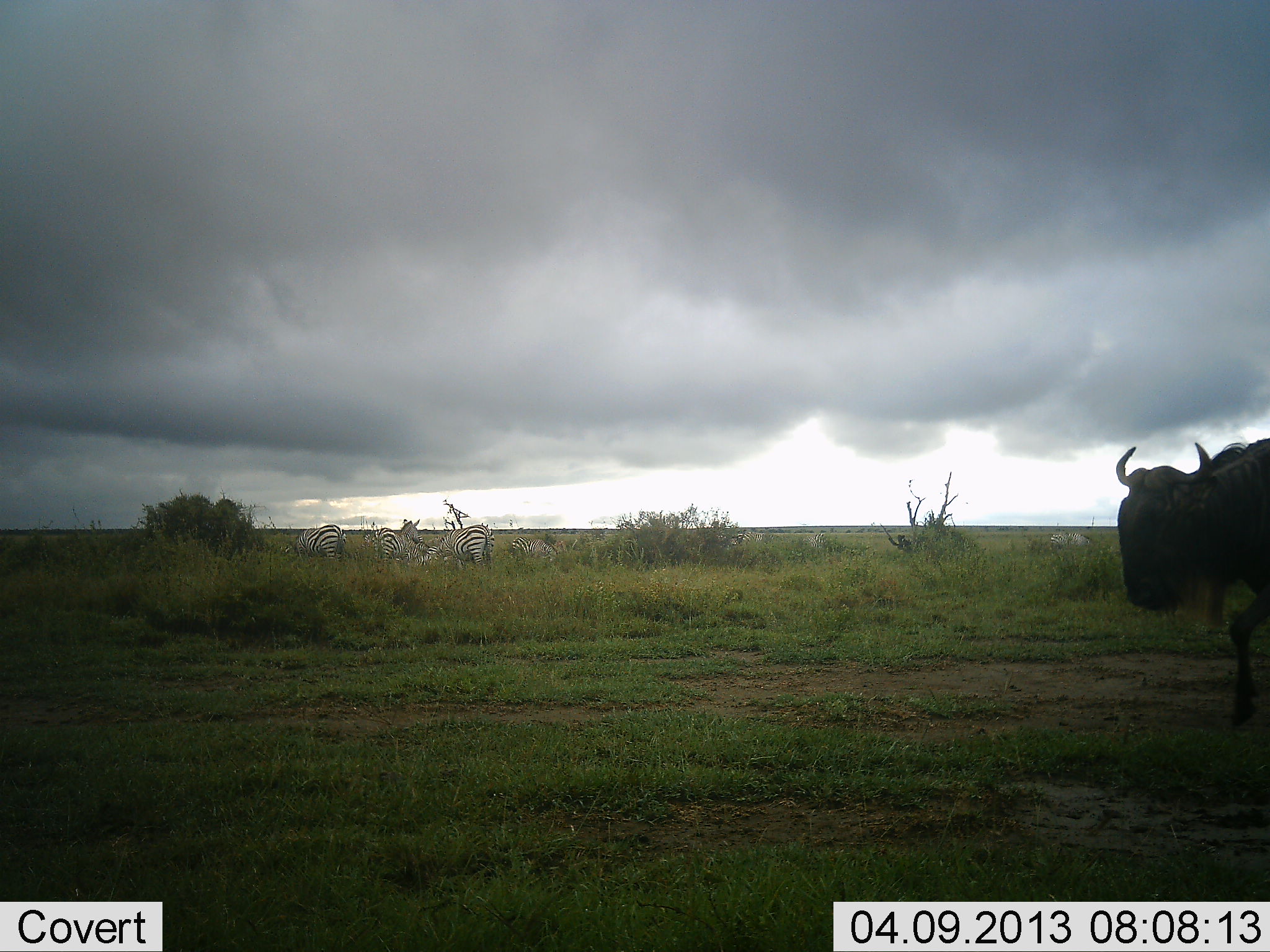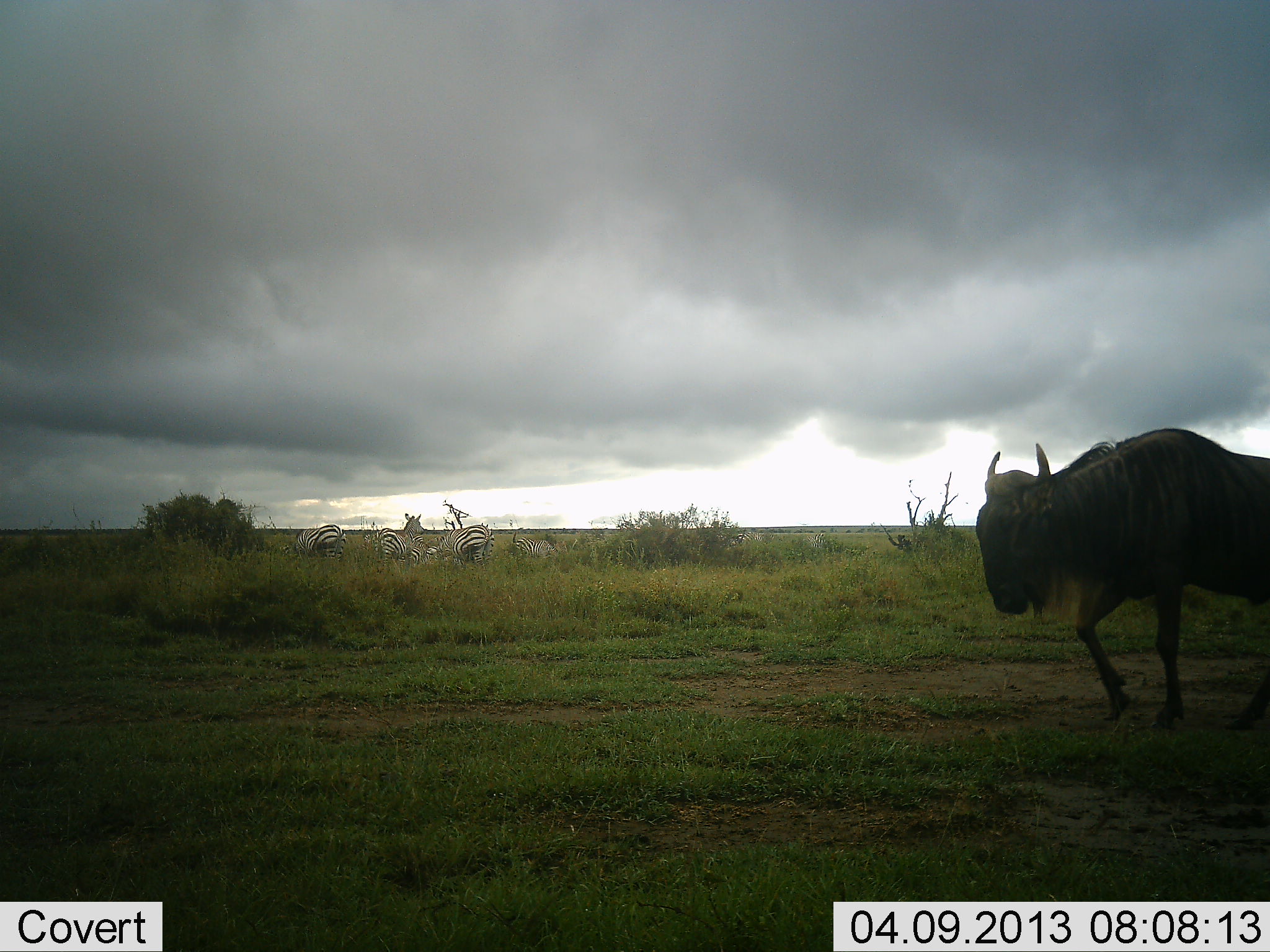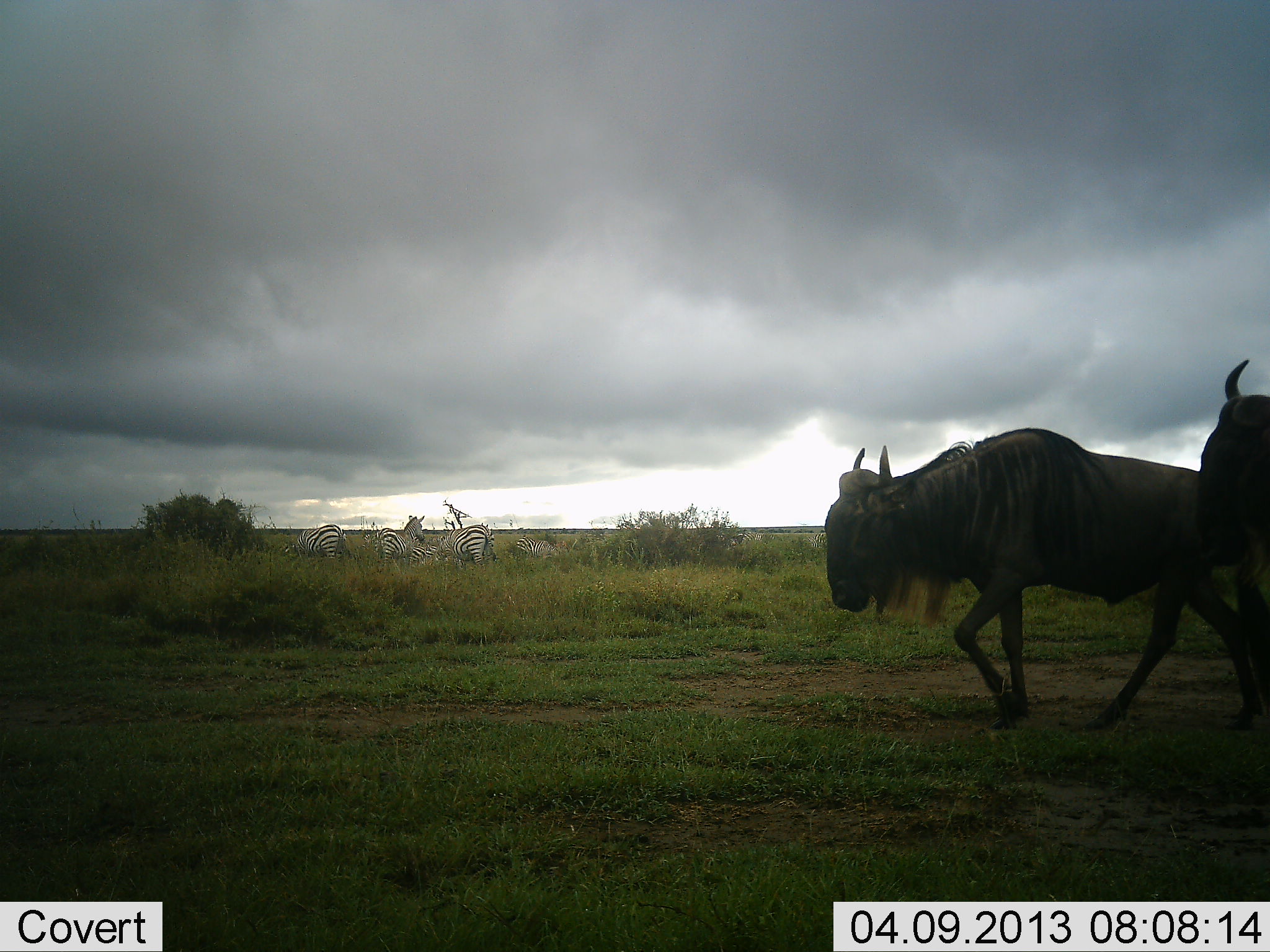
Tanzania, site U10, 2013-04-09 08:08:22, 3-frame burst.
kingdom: Animalia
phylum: Chordata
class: Mammalia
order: Artiodactyla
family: Bovidae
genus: Connochaetes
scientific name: Connochaetes taurinus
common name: blue wildebeest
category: wildebeest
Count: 2.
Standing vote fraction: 0%.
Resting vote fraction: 0%.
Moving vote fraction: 100%.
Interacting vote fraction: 0%.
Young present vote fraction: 0%.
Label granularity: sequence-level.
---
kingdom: Animalia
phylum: Chordata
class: Mammalia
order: Perissodactyla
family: Equidae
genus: Equus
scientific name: Equus quagga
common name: plains zebra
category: zebra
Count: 5.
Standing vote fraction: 64%.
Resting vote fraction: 36%.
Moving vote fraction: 0%.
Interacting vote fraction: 4%.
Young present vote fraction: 11%.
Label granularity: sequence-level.